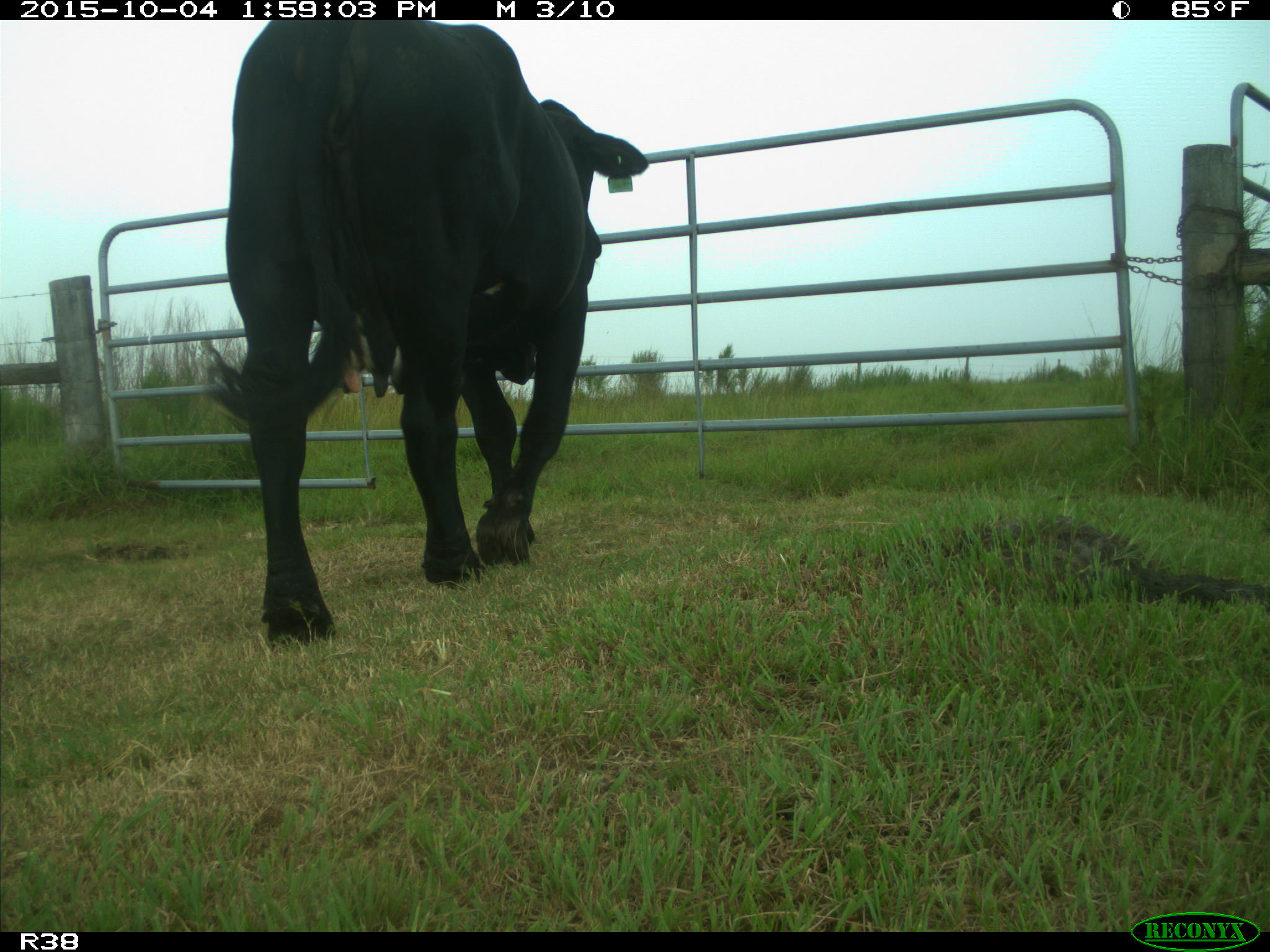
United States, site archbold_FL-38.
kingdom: Animalia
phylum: Chordata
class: Mammalia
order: Artiodactyla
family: Bovidae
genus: Bos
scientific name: Bos taurus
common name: domestic cow